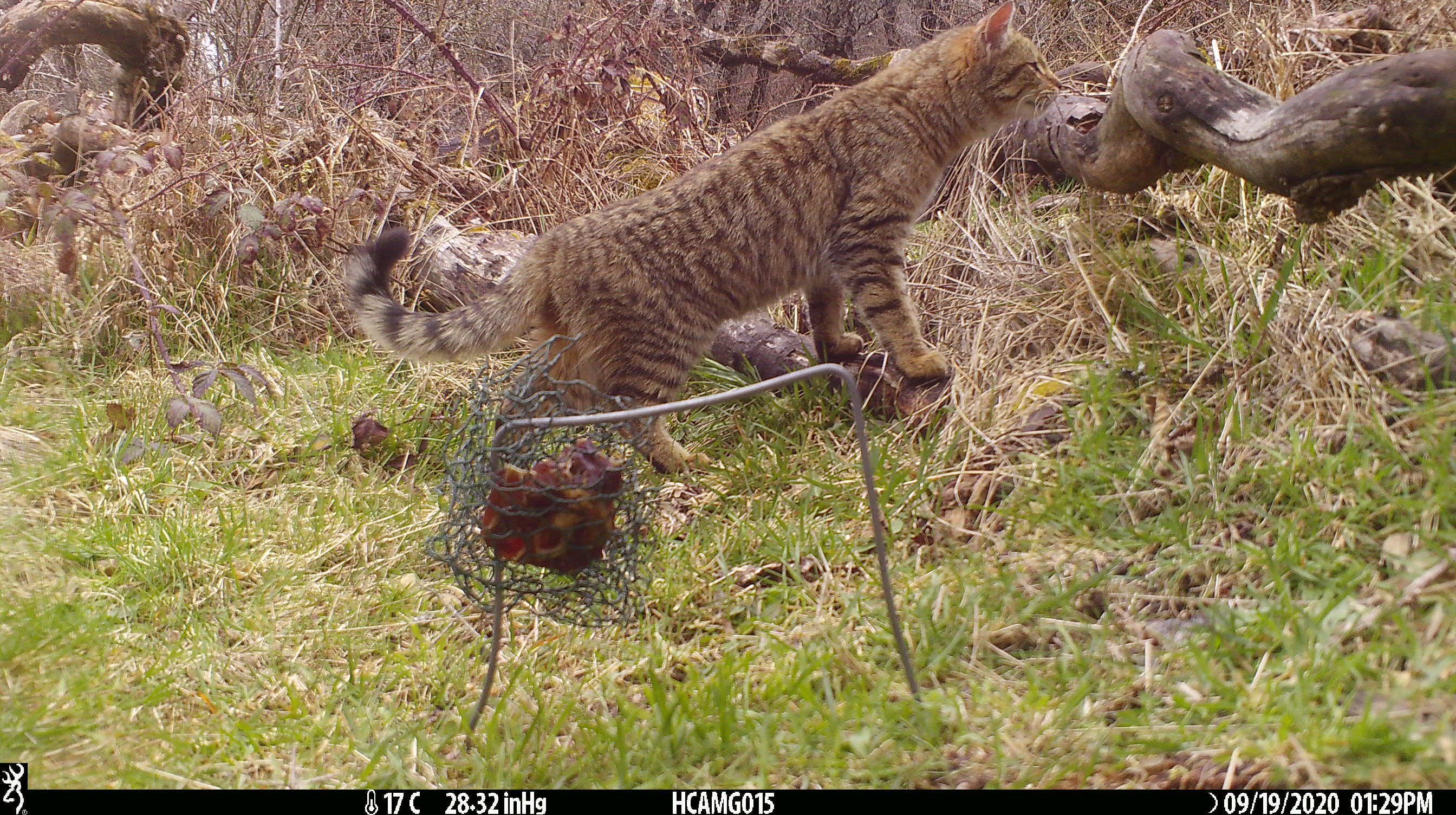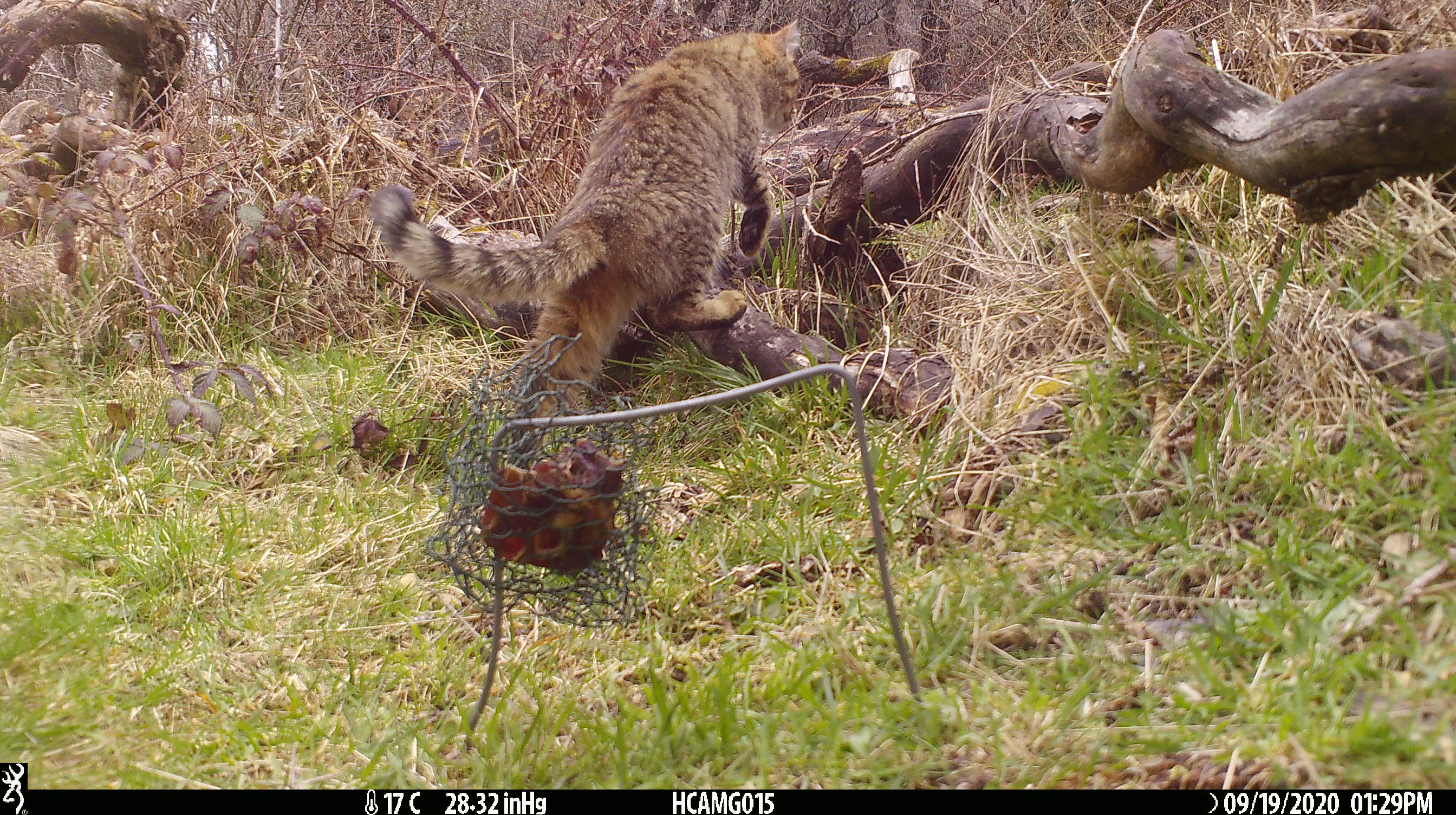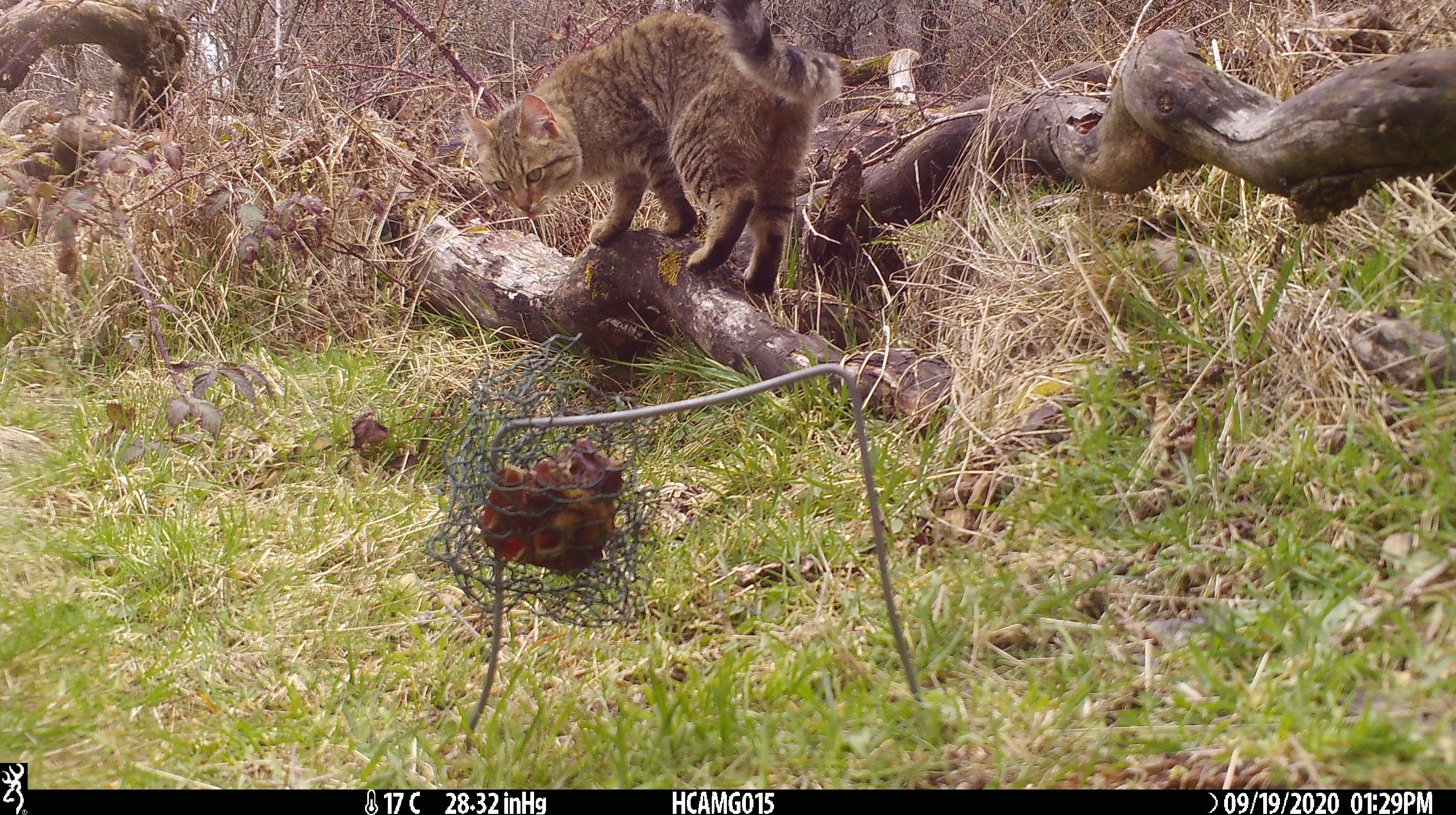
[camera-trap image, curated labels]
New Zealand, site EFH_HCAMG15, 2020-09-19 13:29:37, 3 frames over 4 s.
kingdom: Animalia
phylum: Chordata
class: Mammalia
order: Carnivora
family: Felidae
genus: Felis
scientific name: Felis catus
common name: domestic cat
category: cat